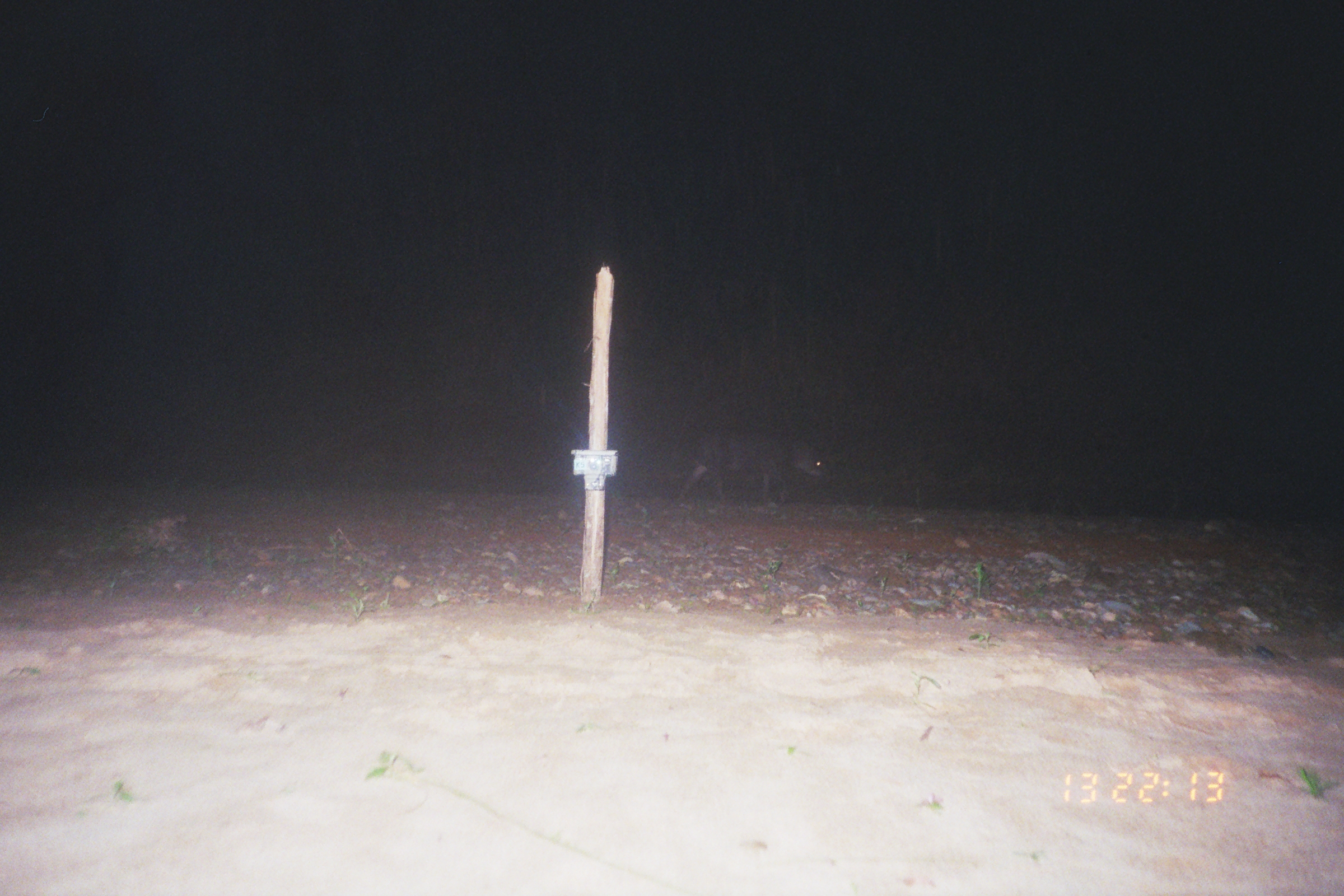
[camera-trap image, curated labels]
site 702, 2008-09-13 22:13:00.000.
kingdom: Animalia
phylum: Chordata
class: Mammalia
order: Perissodactyla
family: Tapiridae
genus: Tapirus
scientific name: Tapirus terrestris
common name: south american tapir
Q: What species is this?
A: Tapirus terrestris (south american tapir).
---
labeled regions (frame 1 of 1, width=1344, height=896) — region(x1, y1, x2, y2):
tapirus terrestris: region(675, 428, 832, 508)